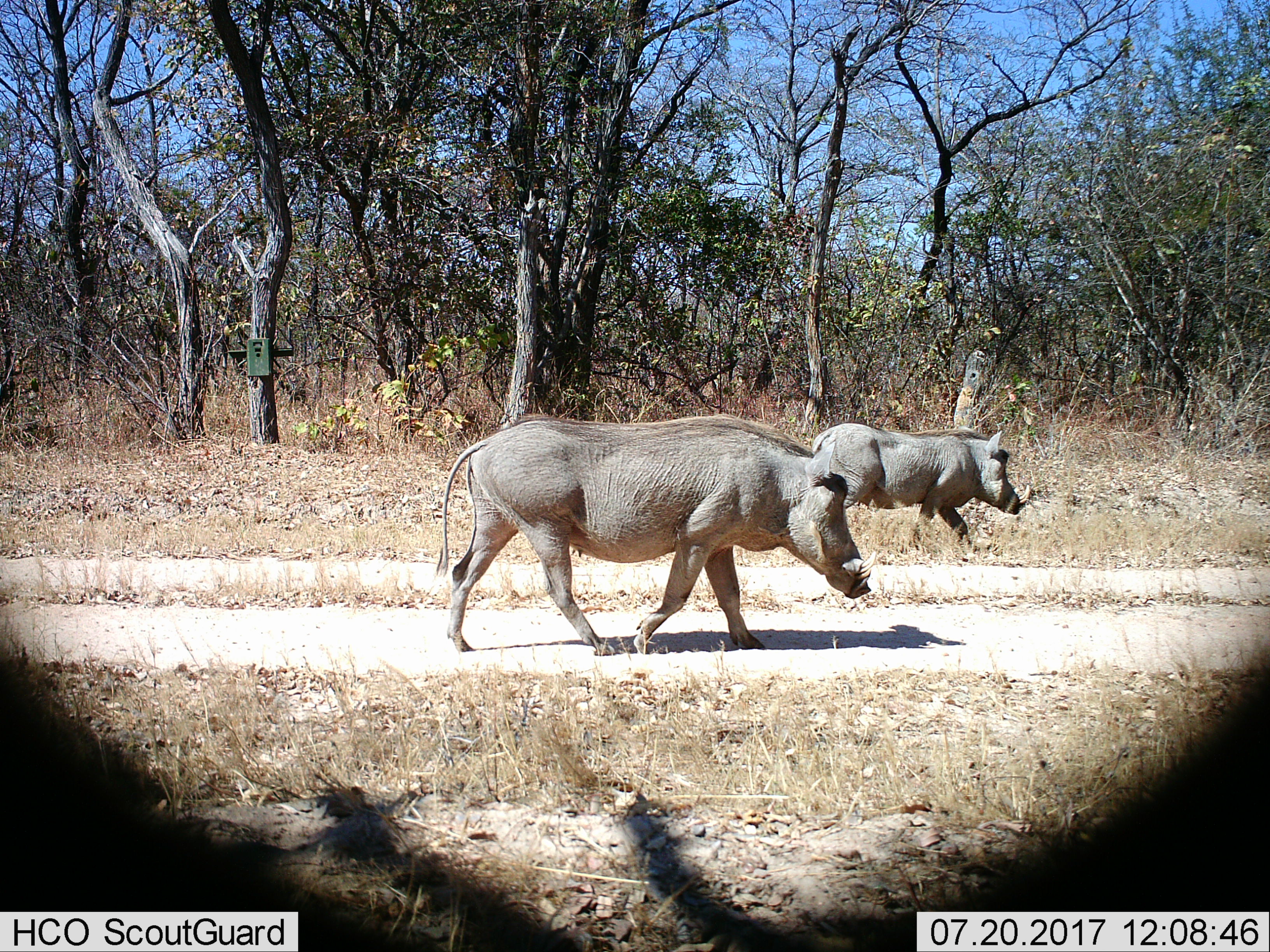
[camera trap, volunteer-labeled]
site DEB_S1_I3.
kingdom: Animalia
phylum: Chordata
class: Mammalia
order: Artiodactyla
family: Suidae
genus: Phacochoerus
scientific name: Phacochoerus africanus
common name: warthog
Warthog (Phacochoerus africanus), count 2. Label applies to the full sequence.